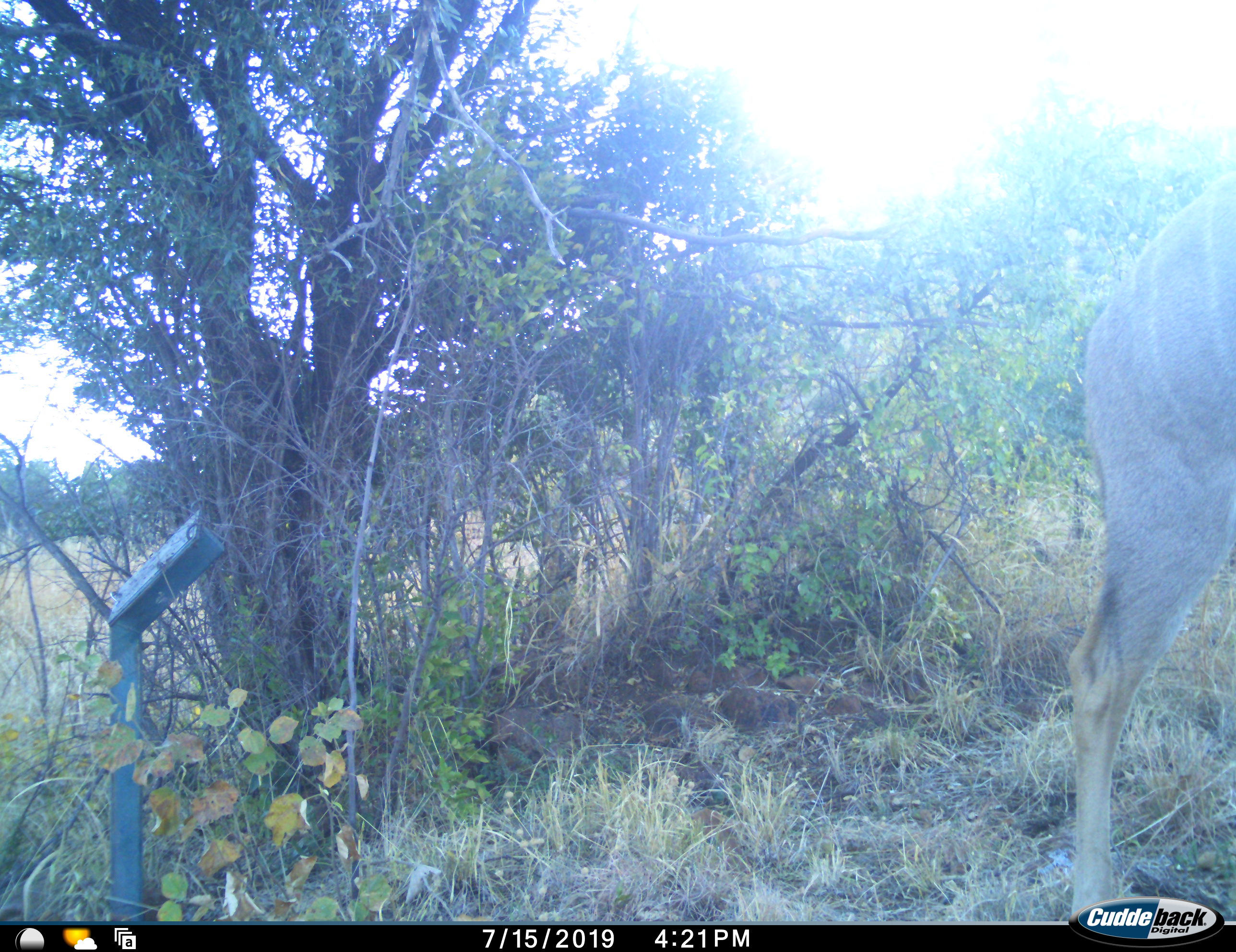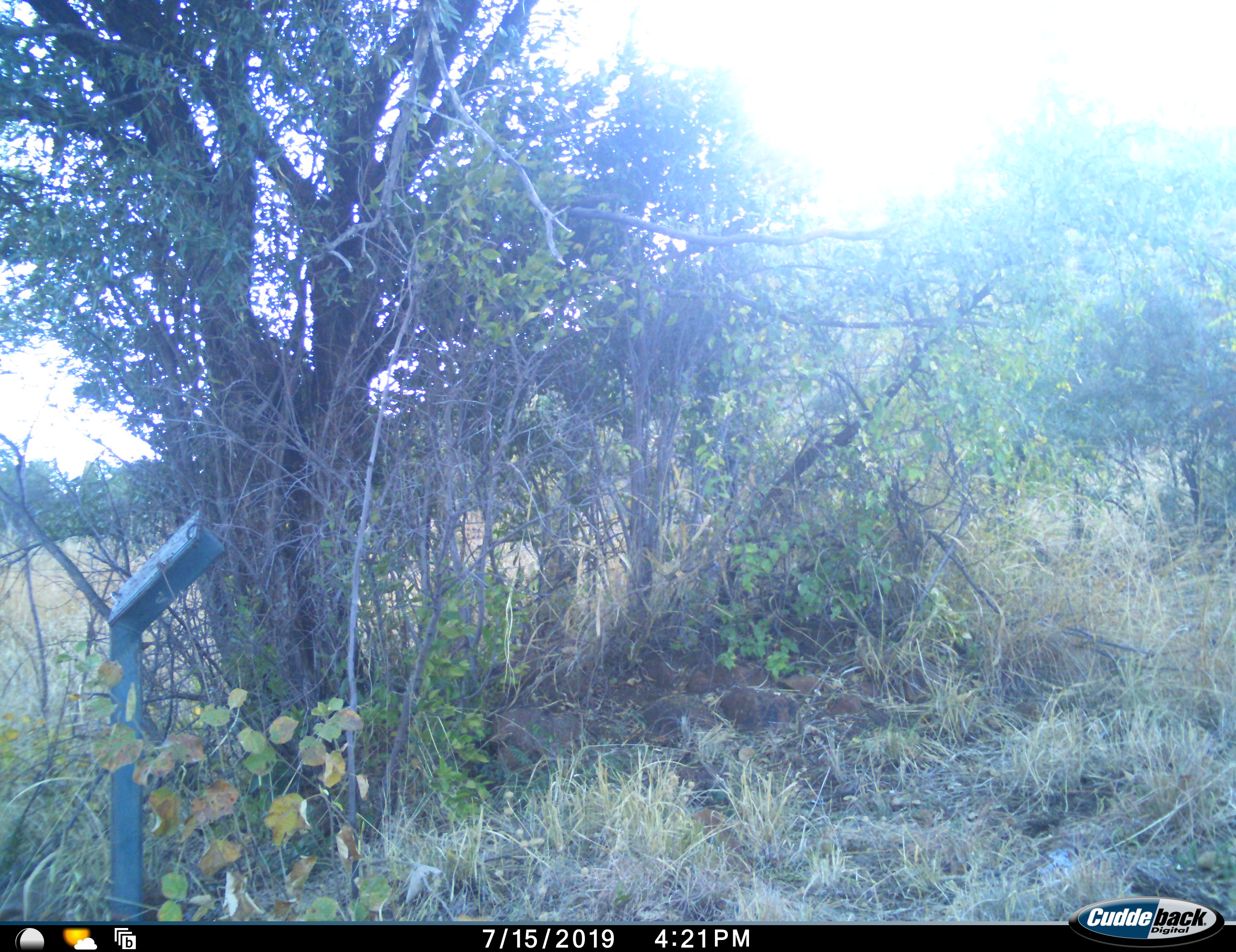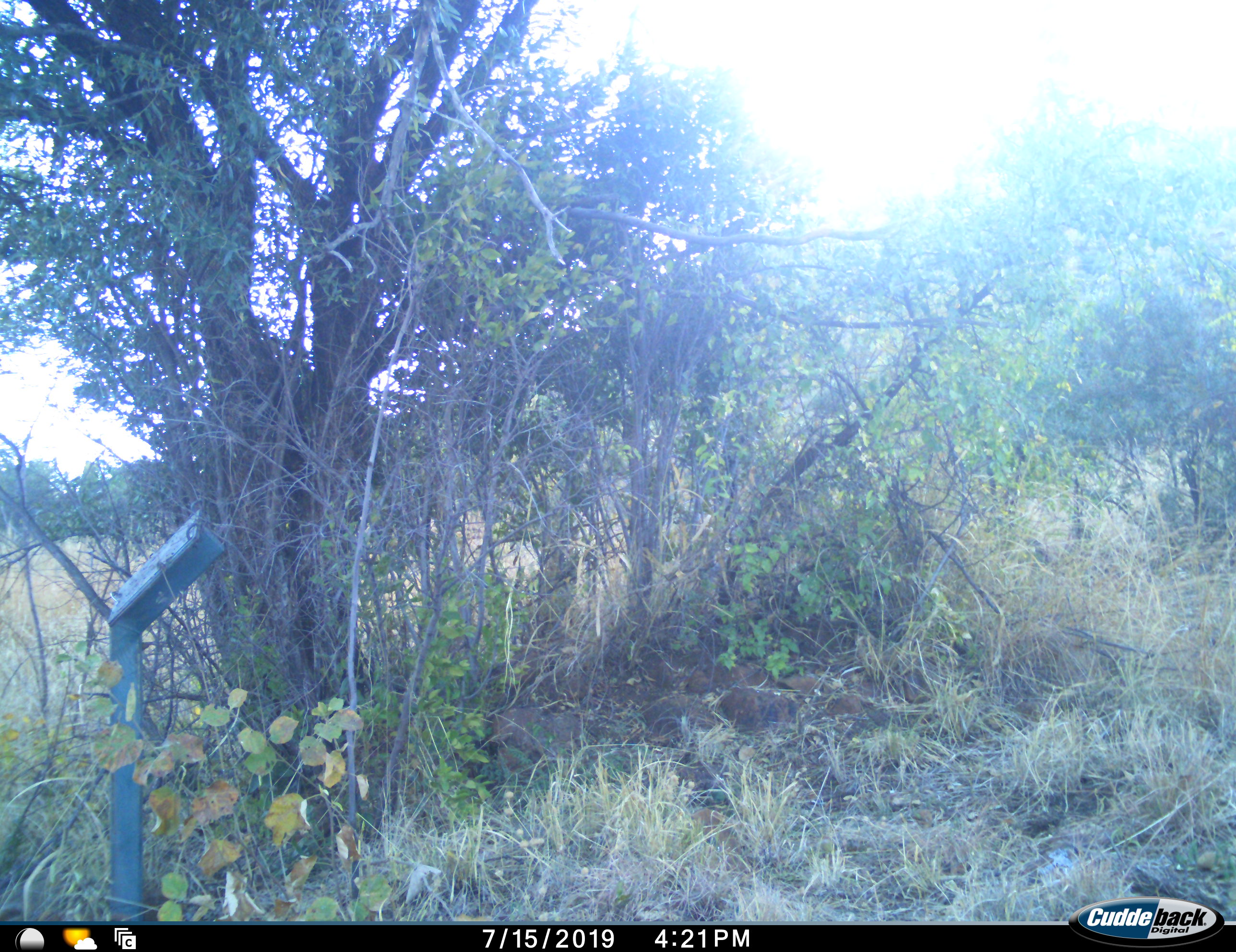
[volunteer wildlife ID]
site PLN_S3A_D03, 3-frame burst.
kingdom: Animalia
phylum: Chordata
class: Mammalia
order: Artiodactyla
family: Bovidae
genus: Tragelaphus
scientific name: Tragelaphus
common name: kudu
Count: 1.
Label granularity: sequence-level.